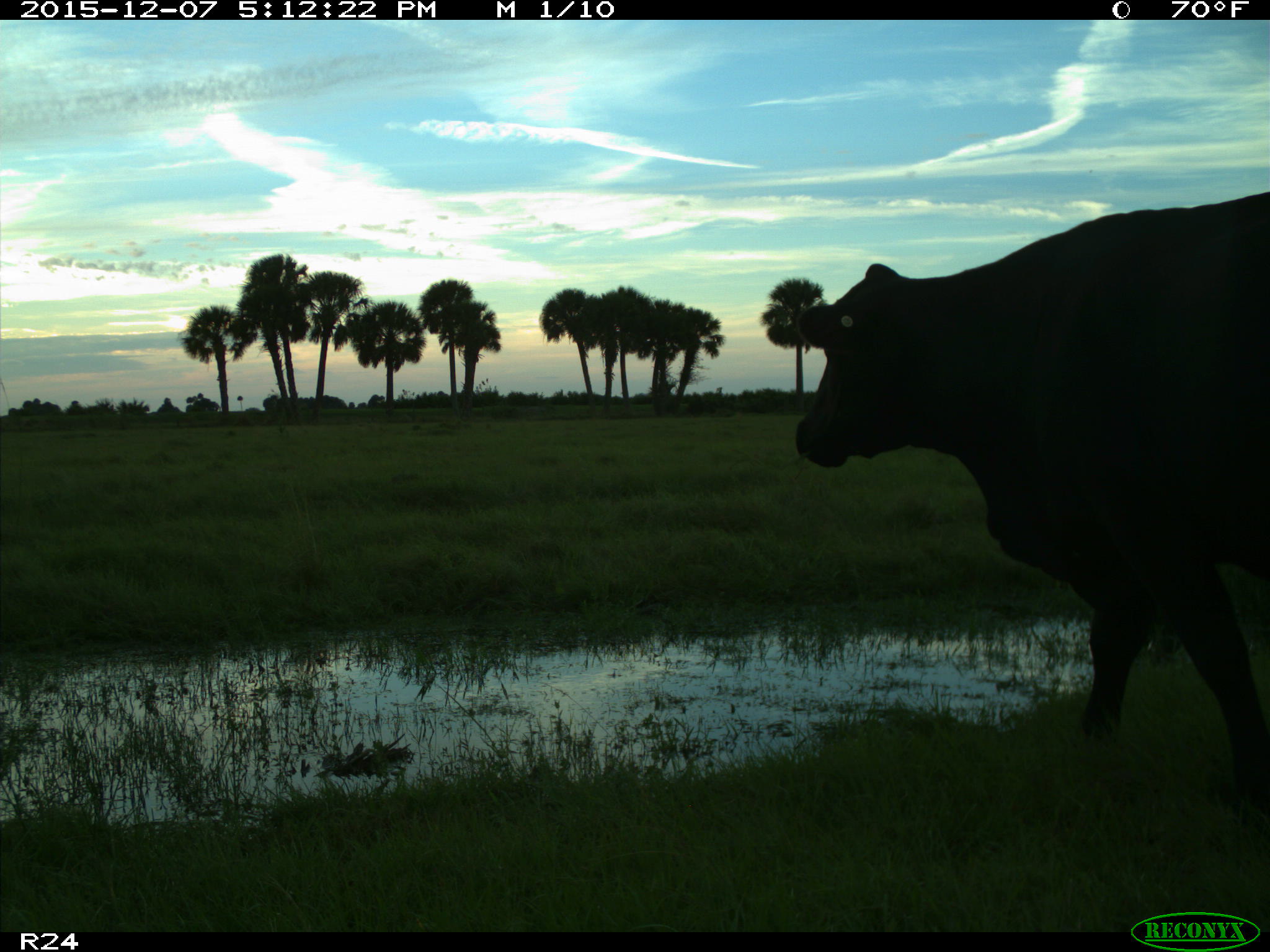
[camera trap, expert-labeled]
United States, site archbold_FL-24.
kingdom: Animalia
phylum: Chordata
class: Mammalia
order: Artiodactyla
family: Bovidae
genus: Bos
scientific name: Bos taurus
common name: domestic cow